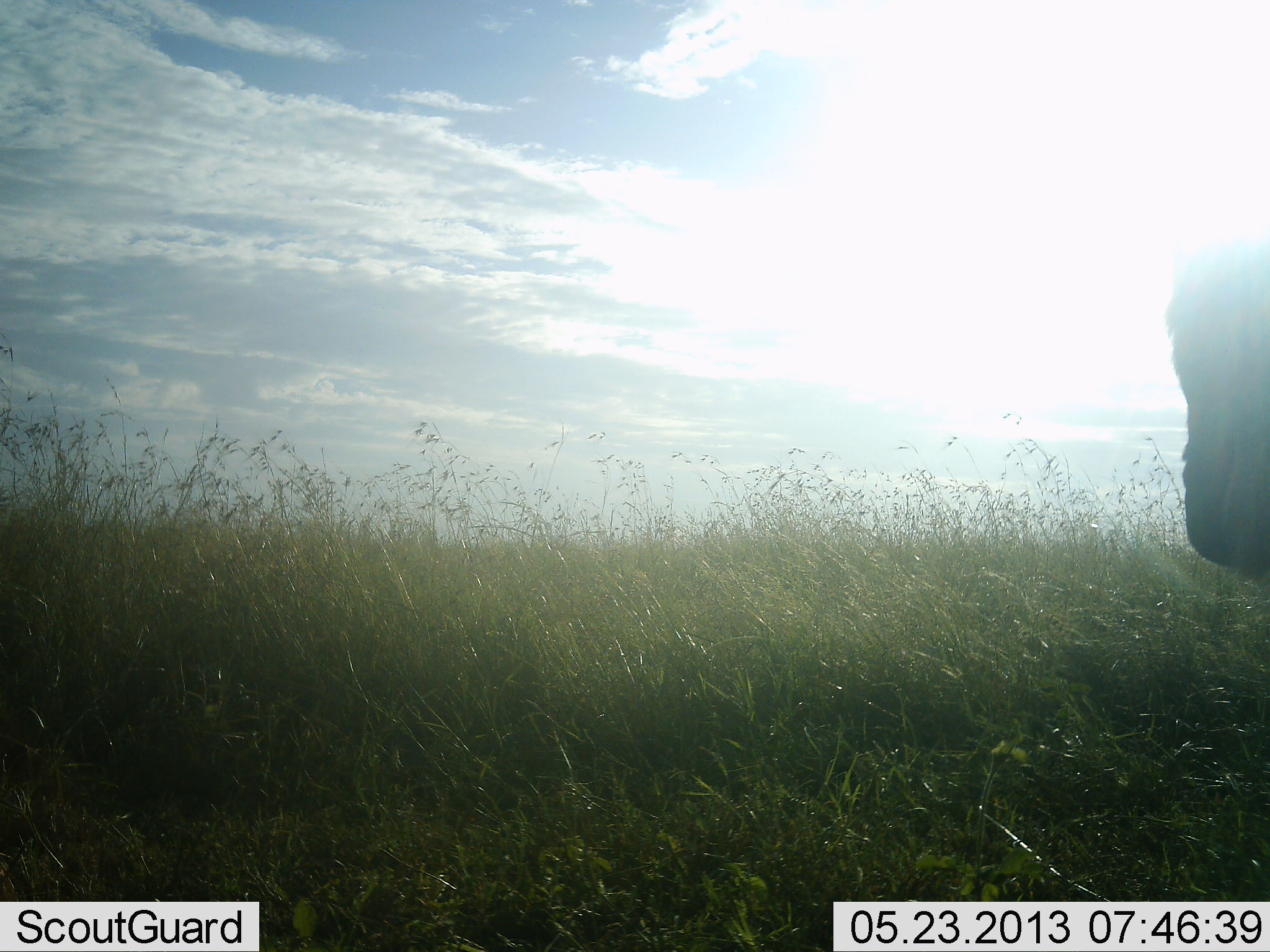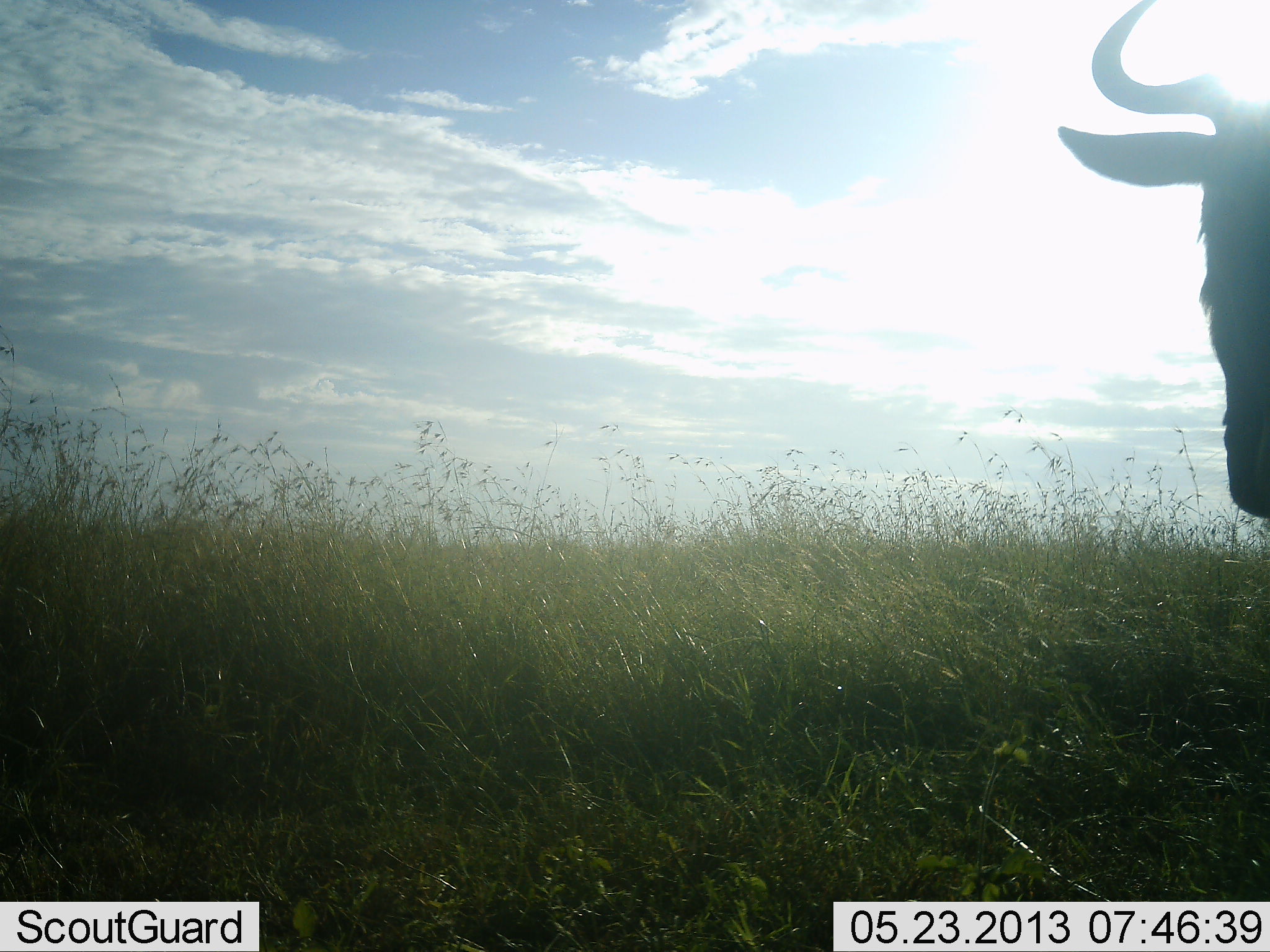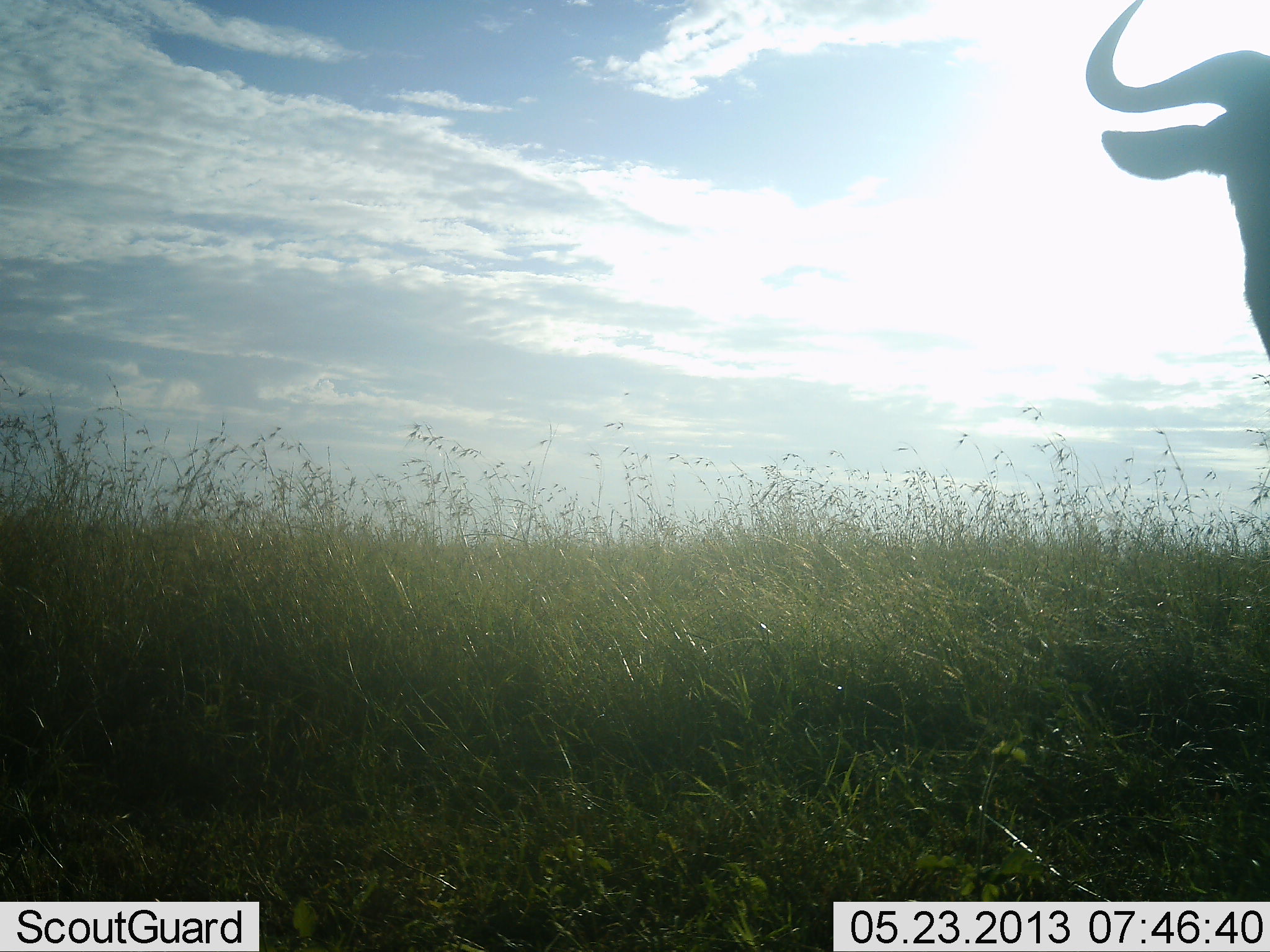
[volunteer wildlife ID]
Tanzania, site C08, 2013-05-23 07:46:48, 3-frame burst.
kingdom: Animalia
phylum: Chordata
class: Mammalia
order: Artiodactyla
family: Bovidae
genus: Connochaetes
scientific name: Connochaetes taurinus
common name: blue wildebeest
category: wildebeest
Wildebeest (blue wildebeest) (Connochaetes taurinus), count 1. Behavior (volunteer vote fractions): standing 100%, resting 0%, moving 0%, interacting 0%. Young present (vote fraction): 0%. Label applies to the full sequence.